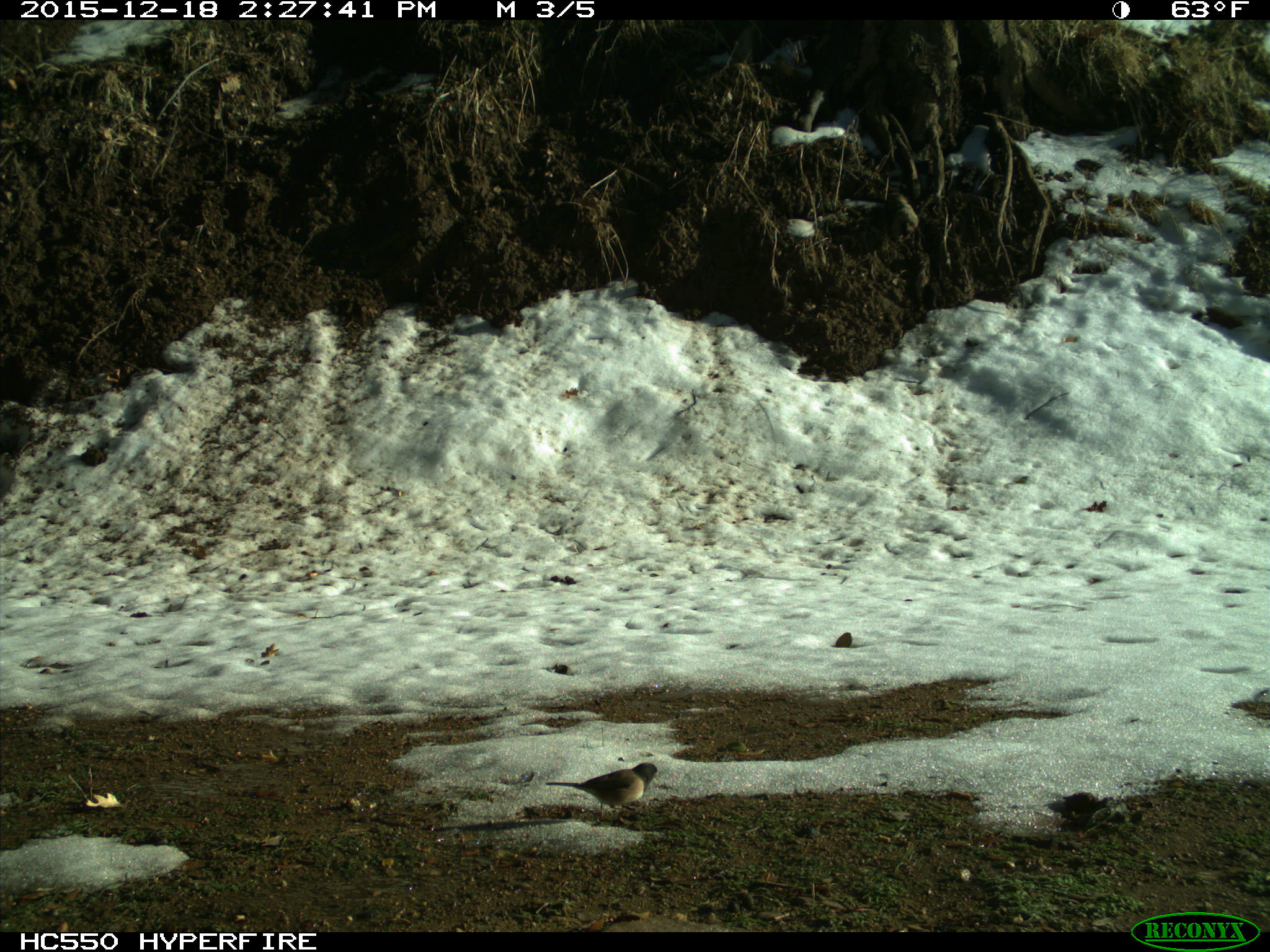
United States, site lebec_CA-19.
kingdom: Animalia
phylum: Chordata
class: Aves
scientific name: Aves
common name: birds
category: unidentified bird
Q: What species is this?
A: Unidentified bird (birds) (Aves).